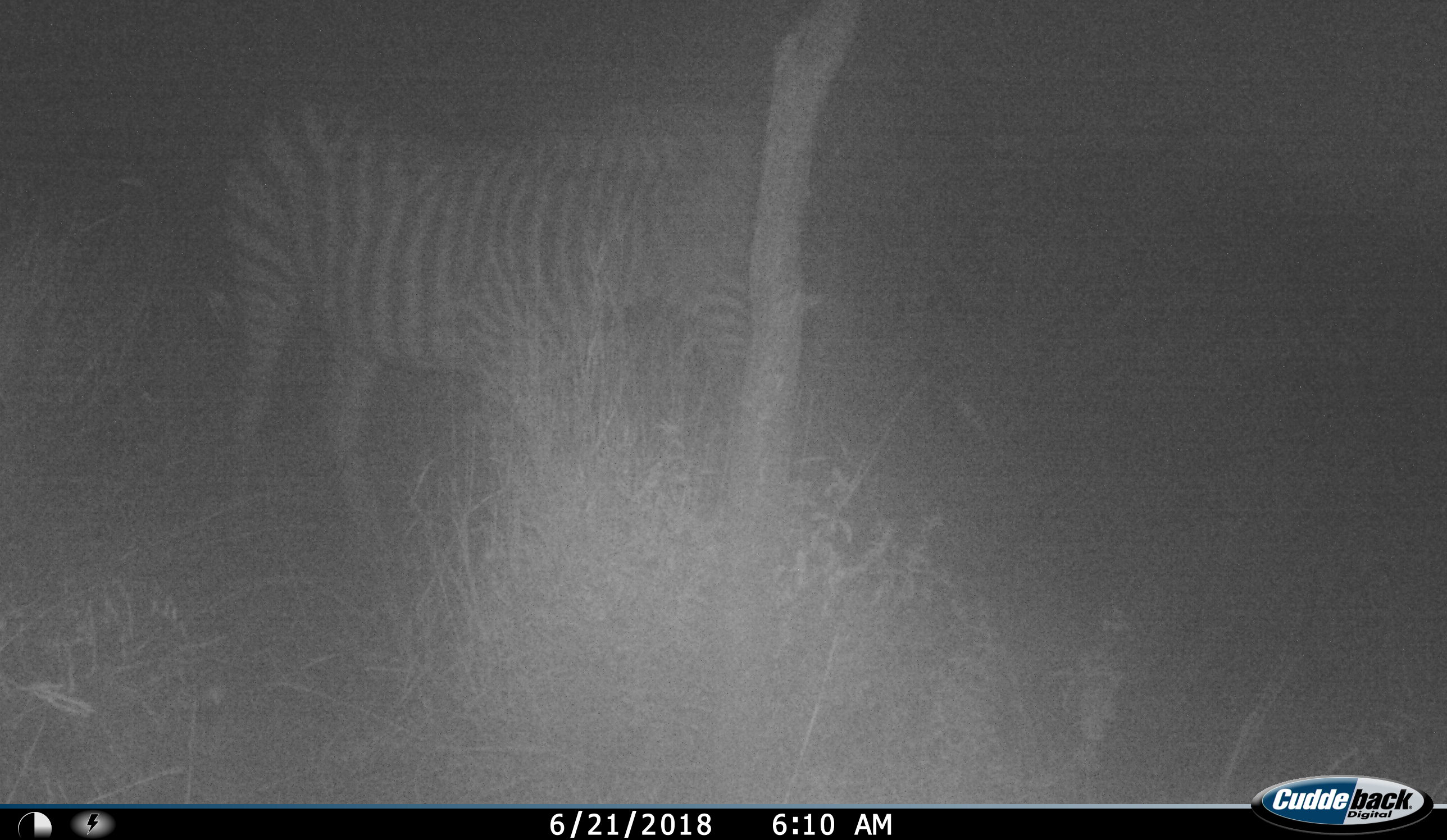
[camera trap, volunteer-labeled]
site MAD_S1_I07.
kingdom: Animalia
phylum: Chordata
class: Mammalia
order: Perissodactyla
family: Equidae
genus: Equus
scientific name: Equus quagga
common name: plains zebra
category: zebraplains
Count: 1.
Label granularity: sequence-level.